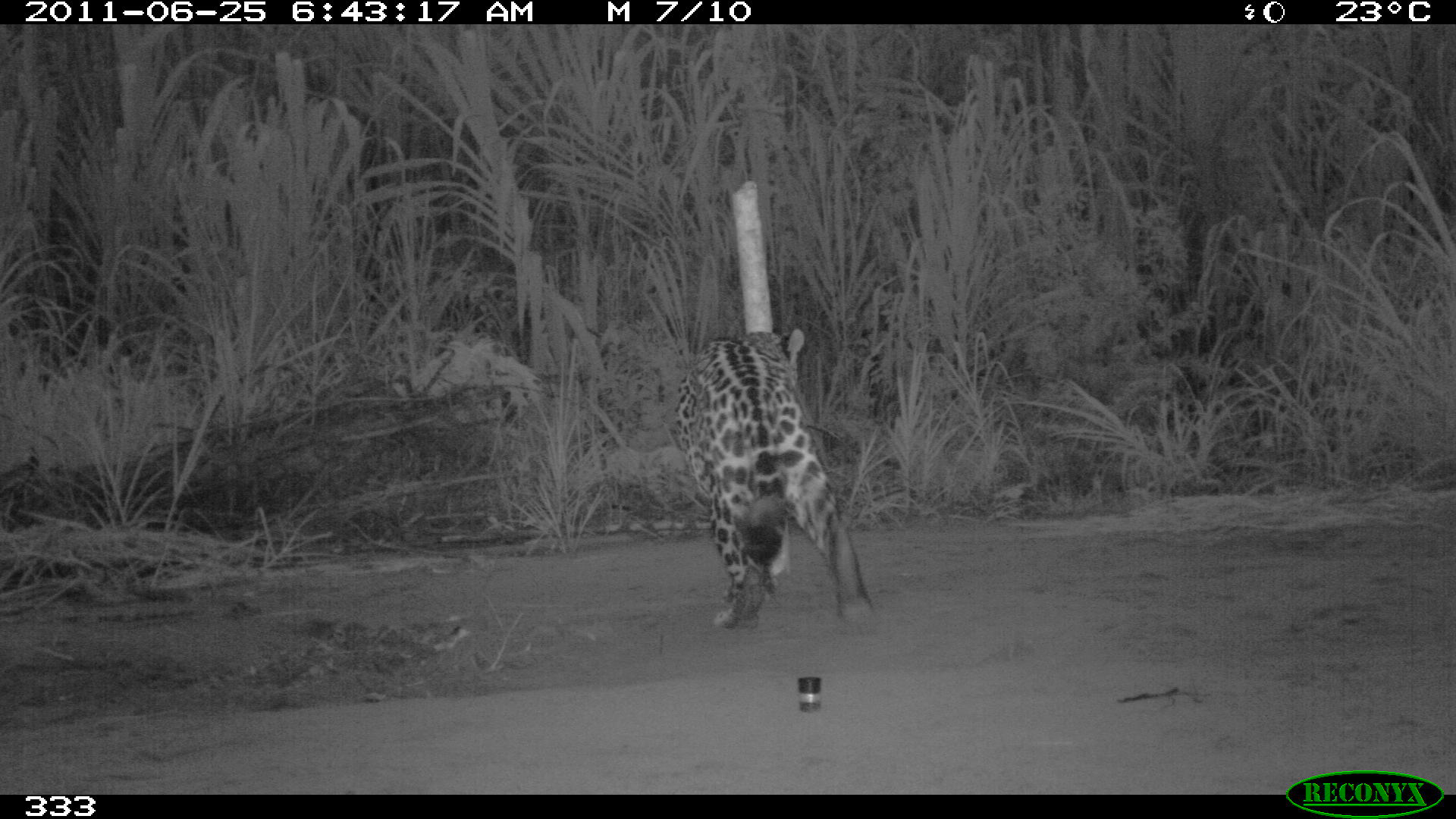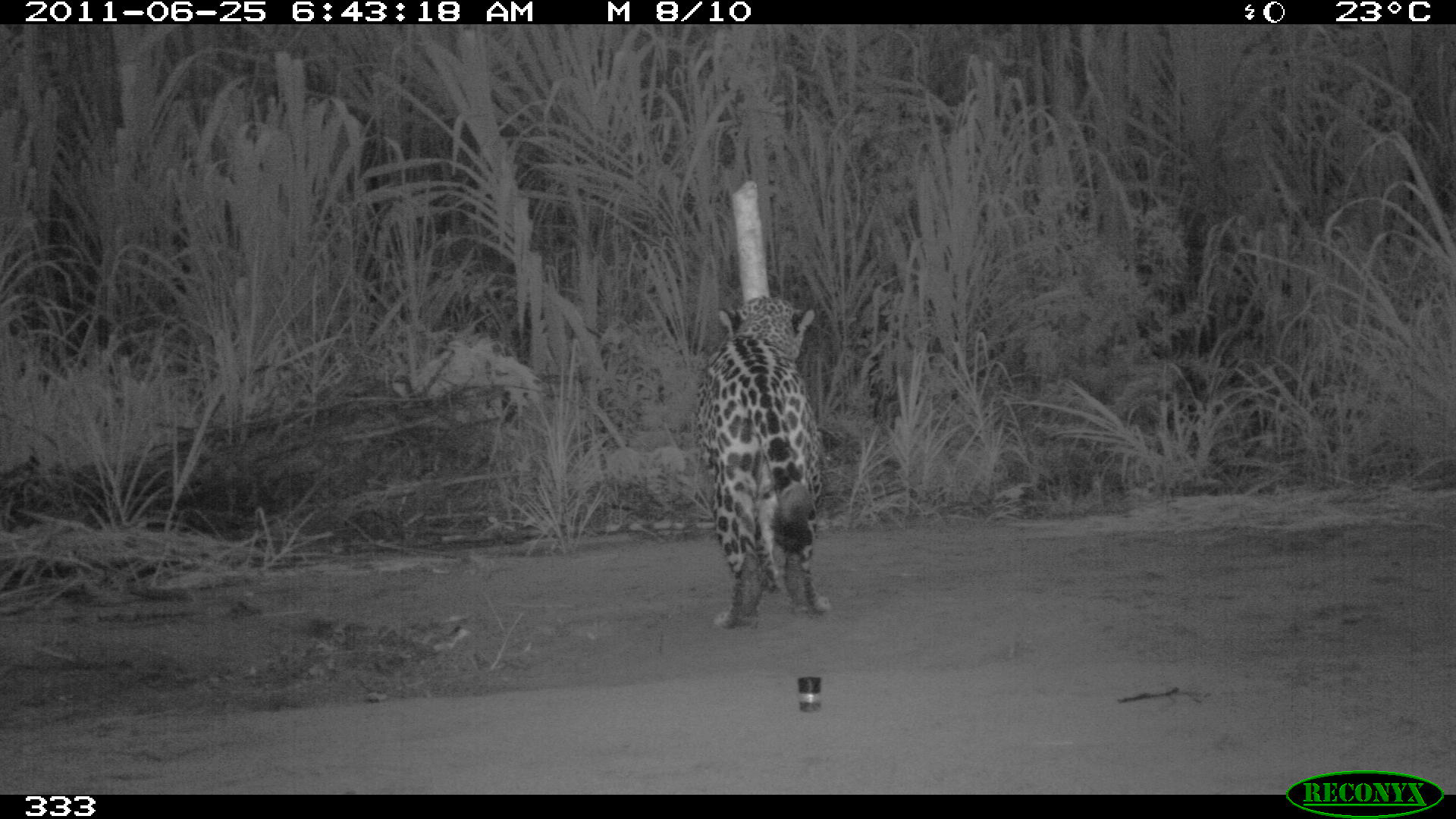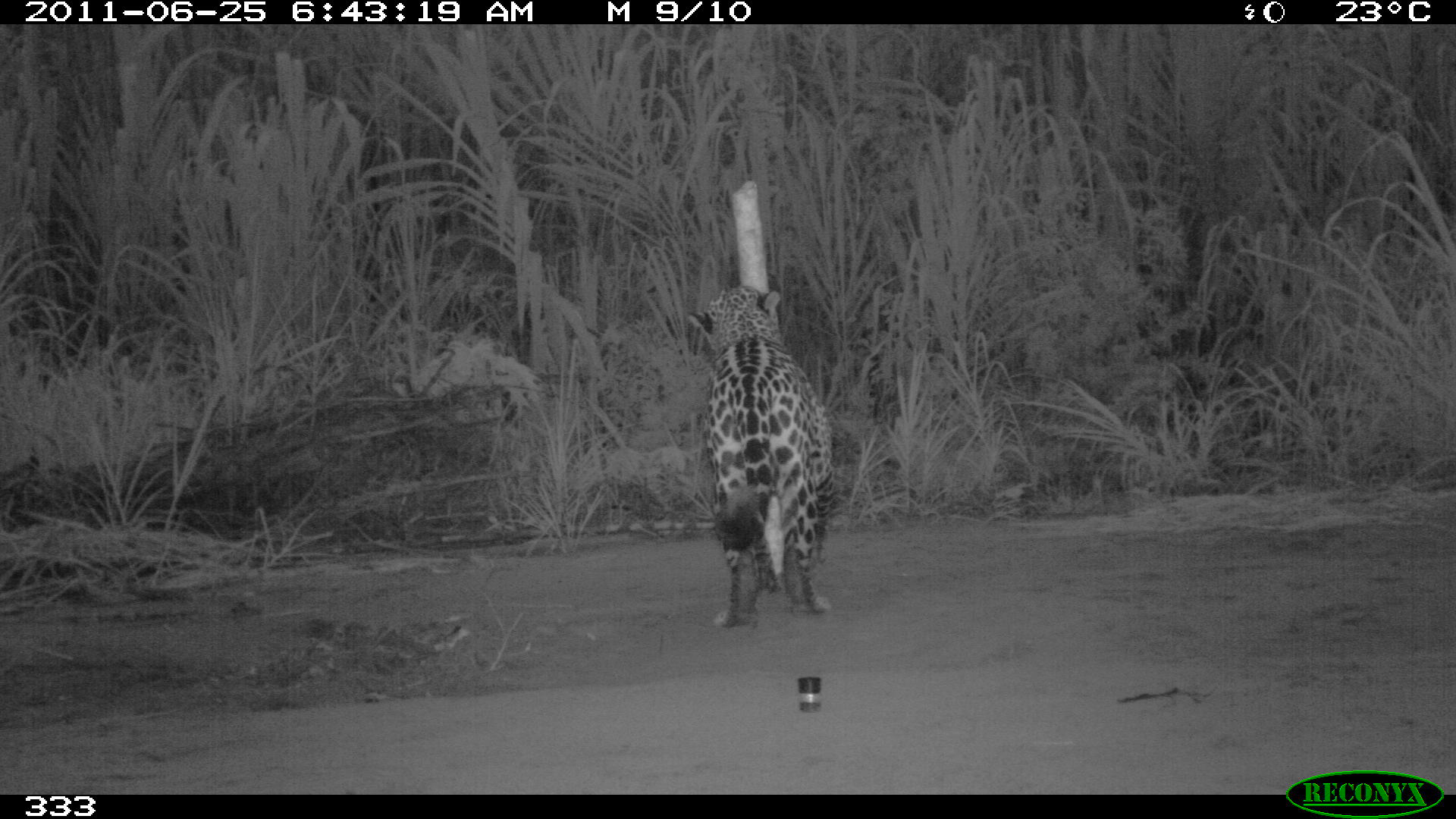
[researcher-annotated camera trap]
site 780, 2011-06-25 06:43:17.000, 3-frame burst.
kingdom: Animalia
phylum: Chordata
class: Mammalia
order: Carnivora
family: Felidae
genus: Panthera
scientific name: Panthera onca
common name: jaguar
Panthera onca (jaguar).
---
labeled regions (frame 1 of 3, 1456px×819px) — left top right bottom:
panthera onca: 670 327 874 632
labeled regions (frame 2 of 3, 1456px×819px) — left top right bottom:
panthera onca: 693 294 831 628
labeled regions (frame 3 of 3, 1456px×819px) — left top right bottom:
panthera onca: 682 282 835 626